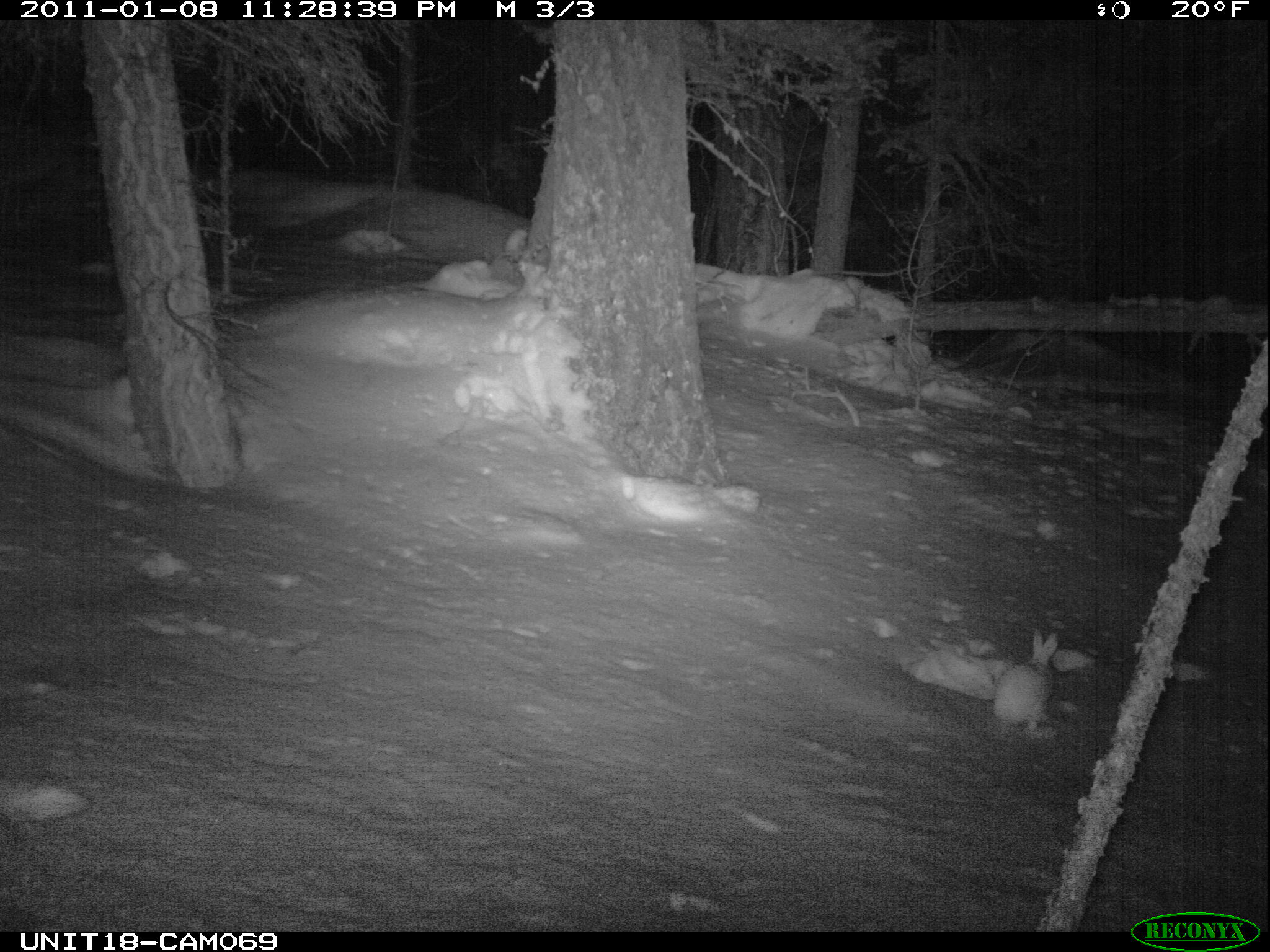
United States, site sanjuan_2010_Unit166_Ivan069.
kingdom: Animalia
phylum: Chordata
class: Mammalia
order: Lagomorpha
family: Leporidae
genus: Lepus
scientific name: Lepus americanus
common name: snowshoe hare